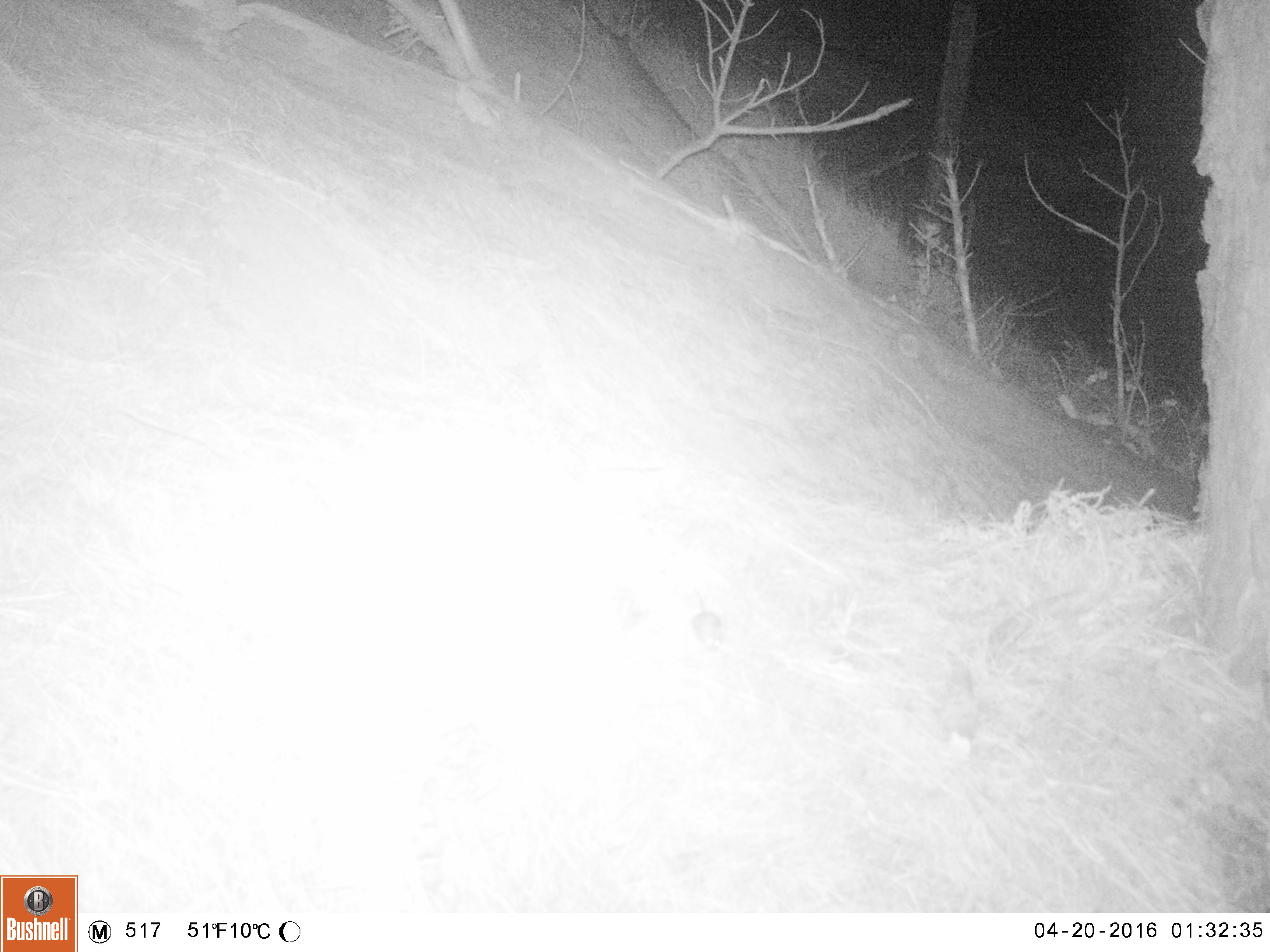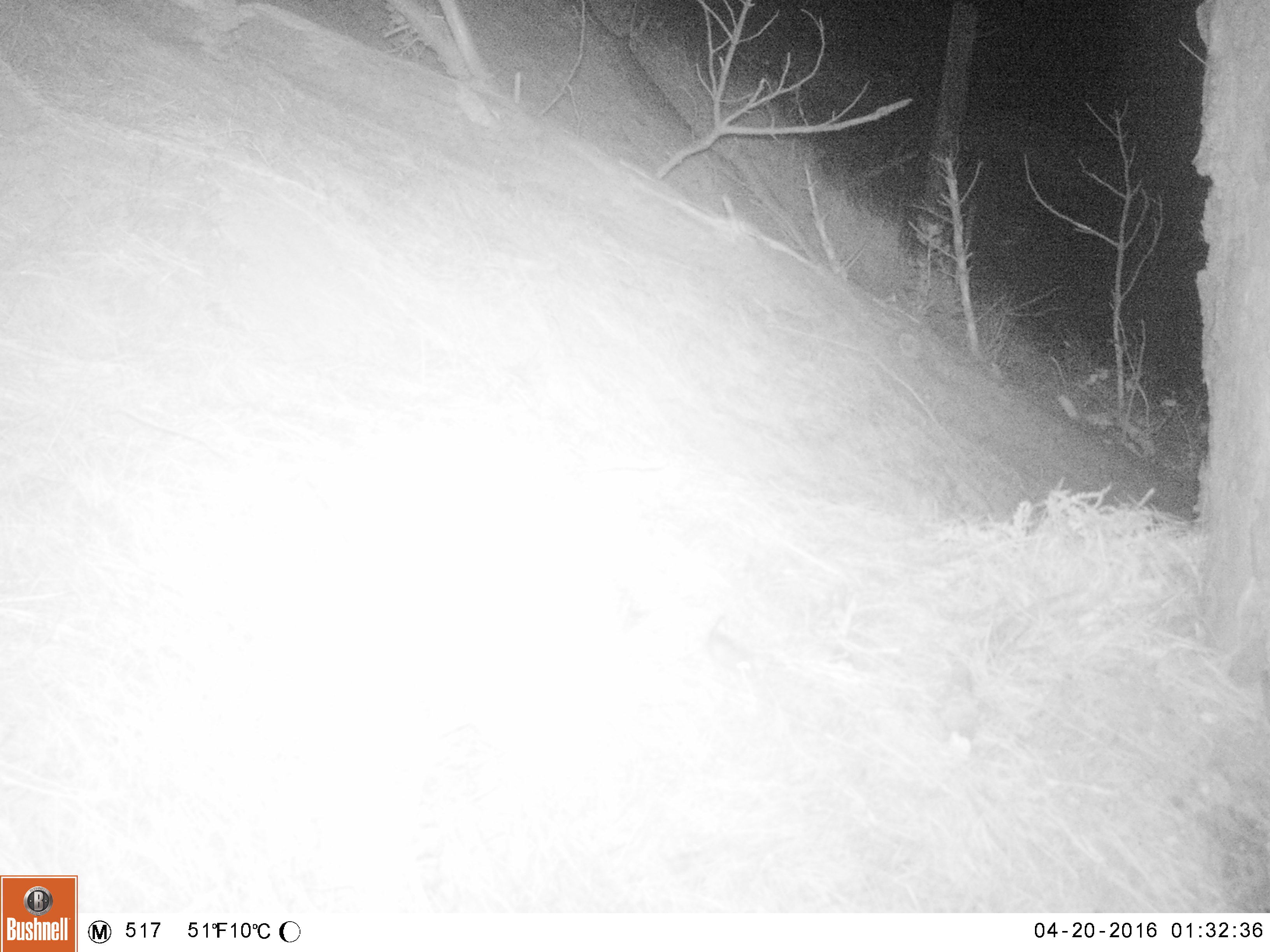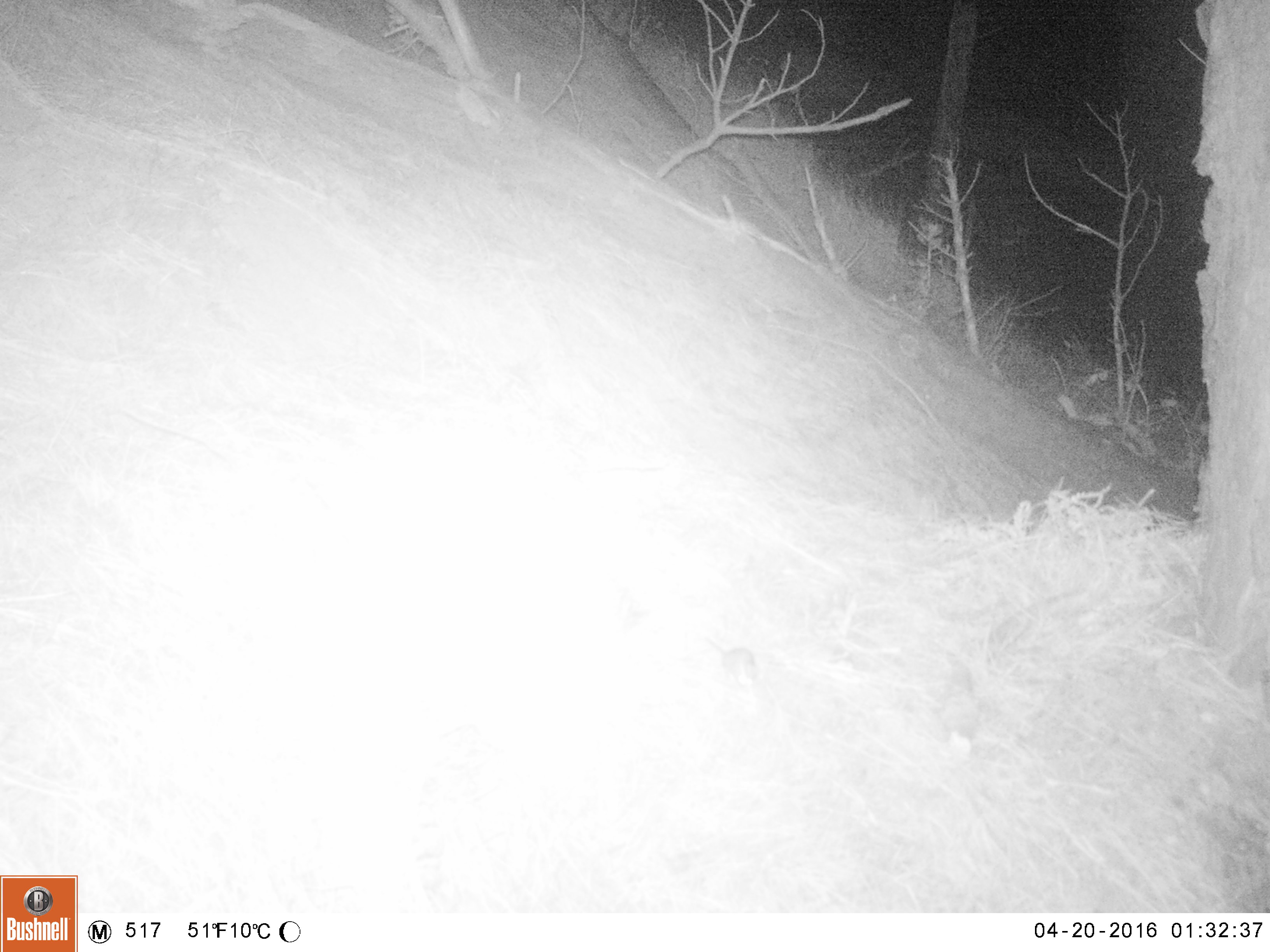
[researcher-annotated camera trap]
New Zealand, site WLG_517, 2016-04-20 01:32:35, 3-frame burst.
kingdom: Animalia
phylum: Chordata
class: Mammalia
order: Rodentia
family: Muridae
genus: Mus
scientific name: Mus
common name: mouse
Mouse (Mus).